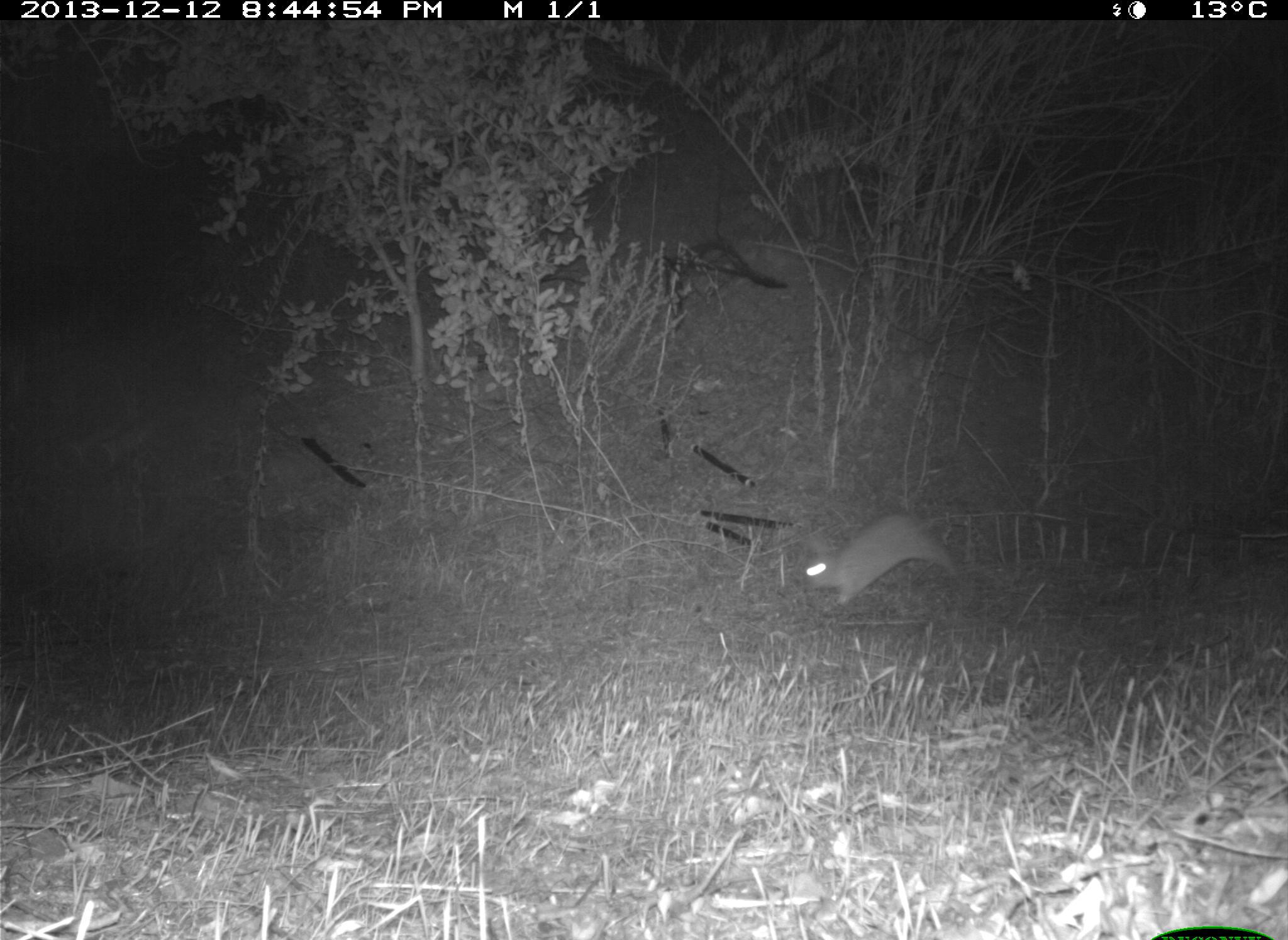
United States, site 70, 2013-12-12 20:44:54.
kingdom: Animalia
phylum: Chordata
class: Mammalia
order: Lagomorpha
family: Leporidae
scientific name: Leporidae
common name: rabbits and hares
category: rabbit